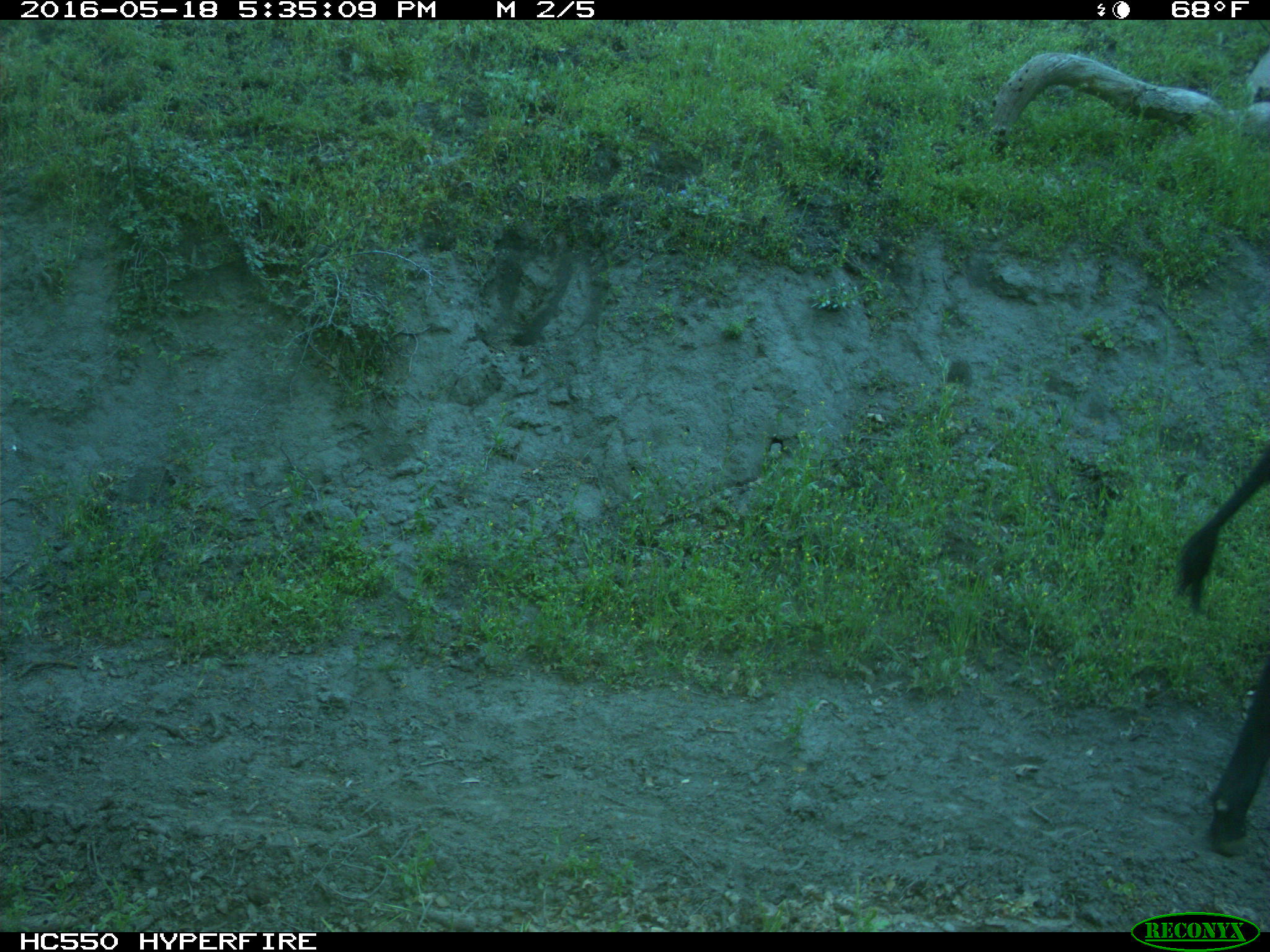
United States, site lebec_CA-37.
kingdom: Animalia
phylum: Chordata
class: Mammalia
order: Artiodactyla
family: Bovidae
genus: Bos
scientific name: Bos taurus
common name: domestic cow